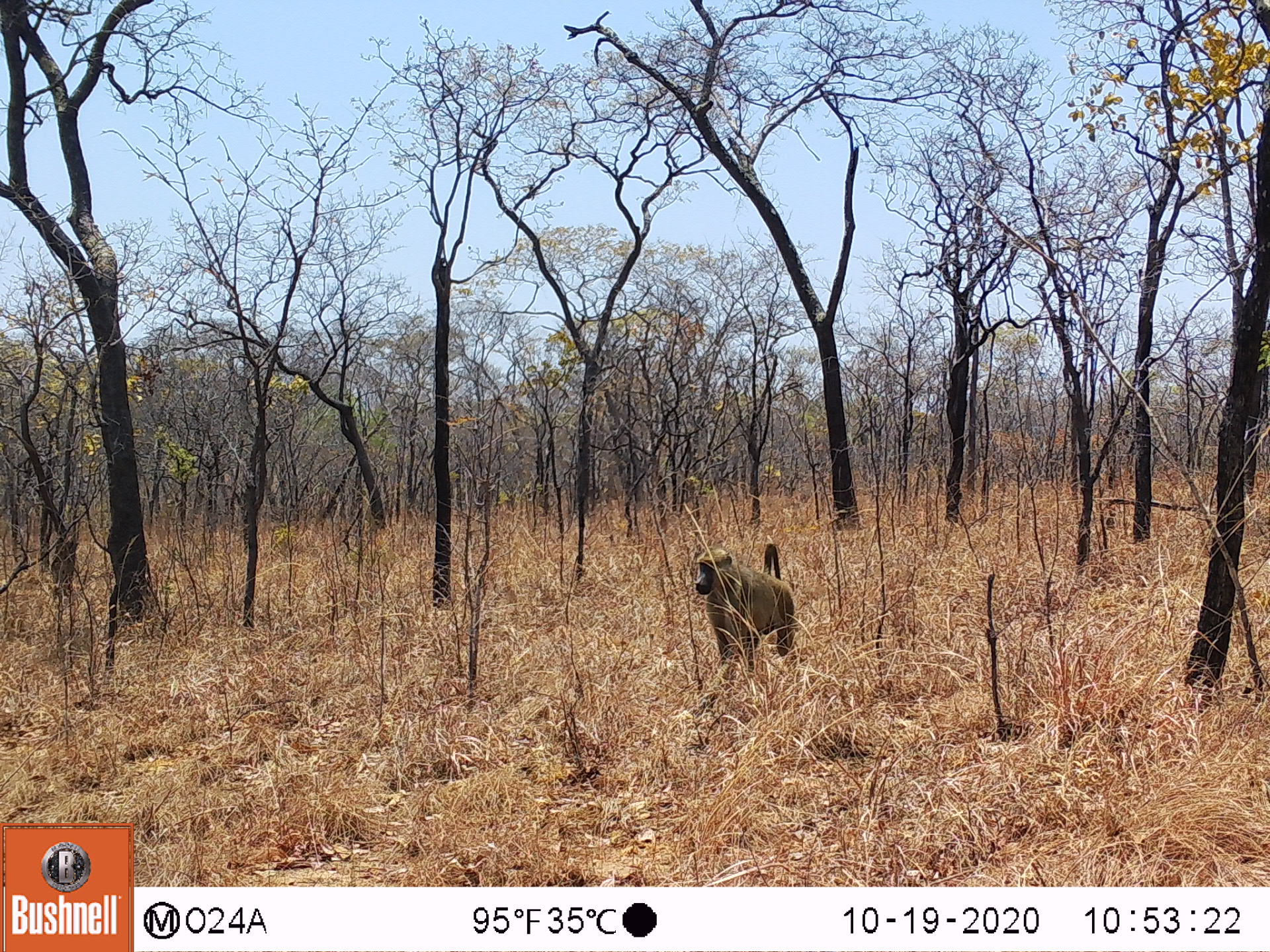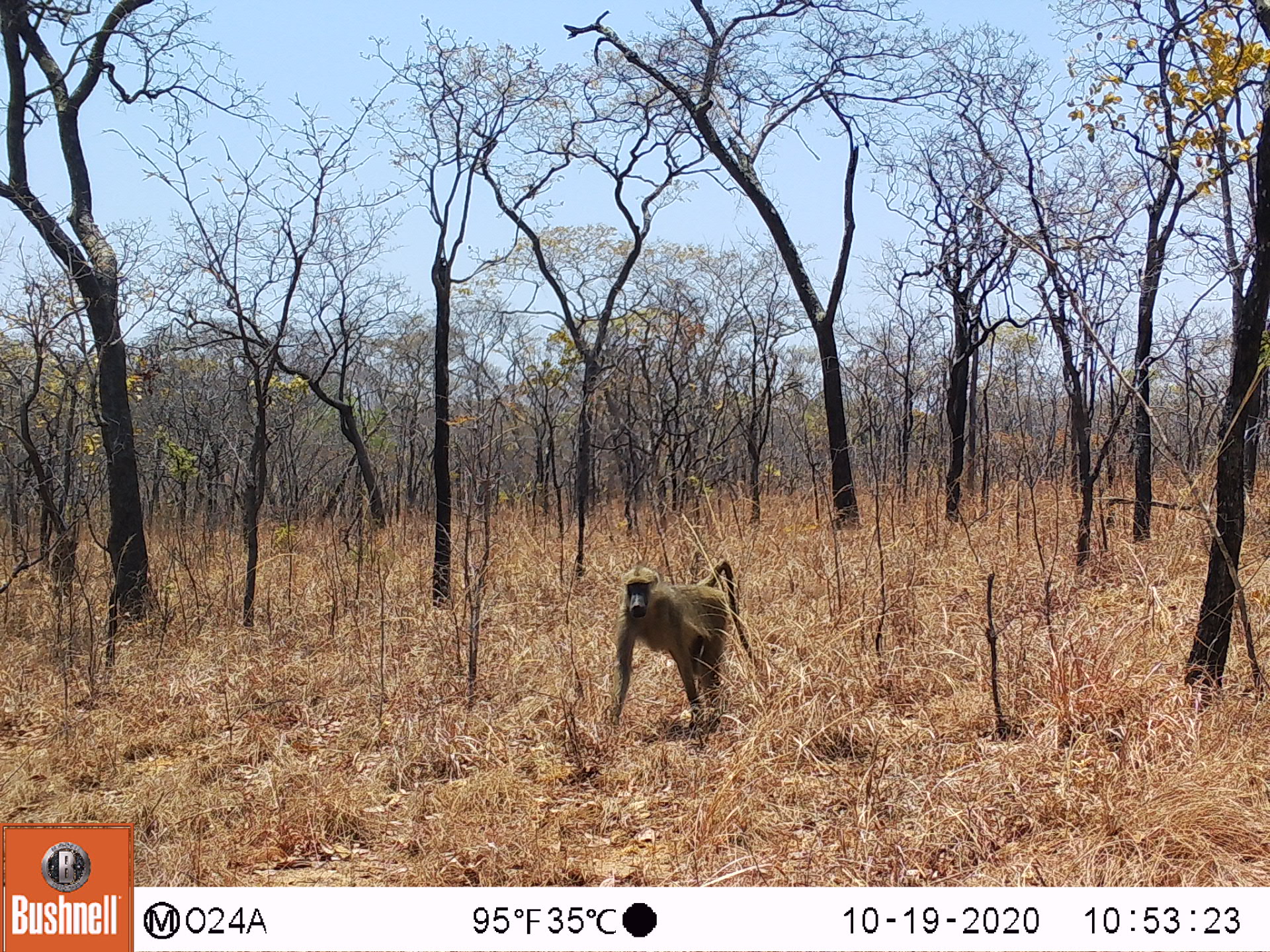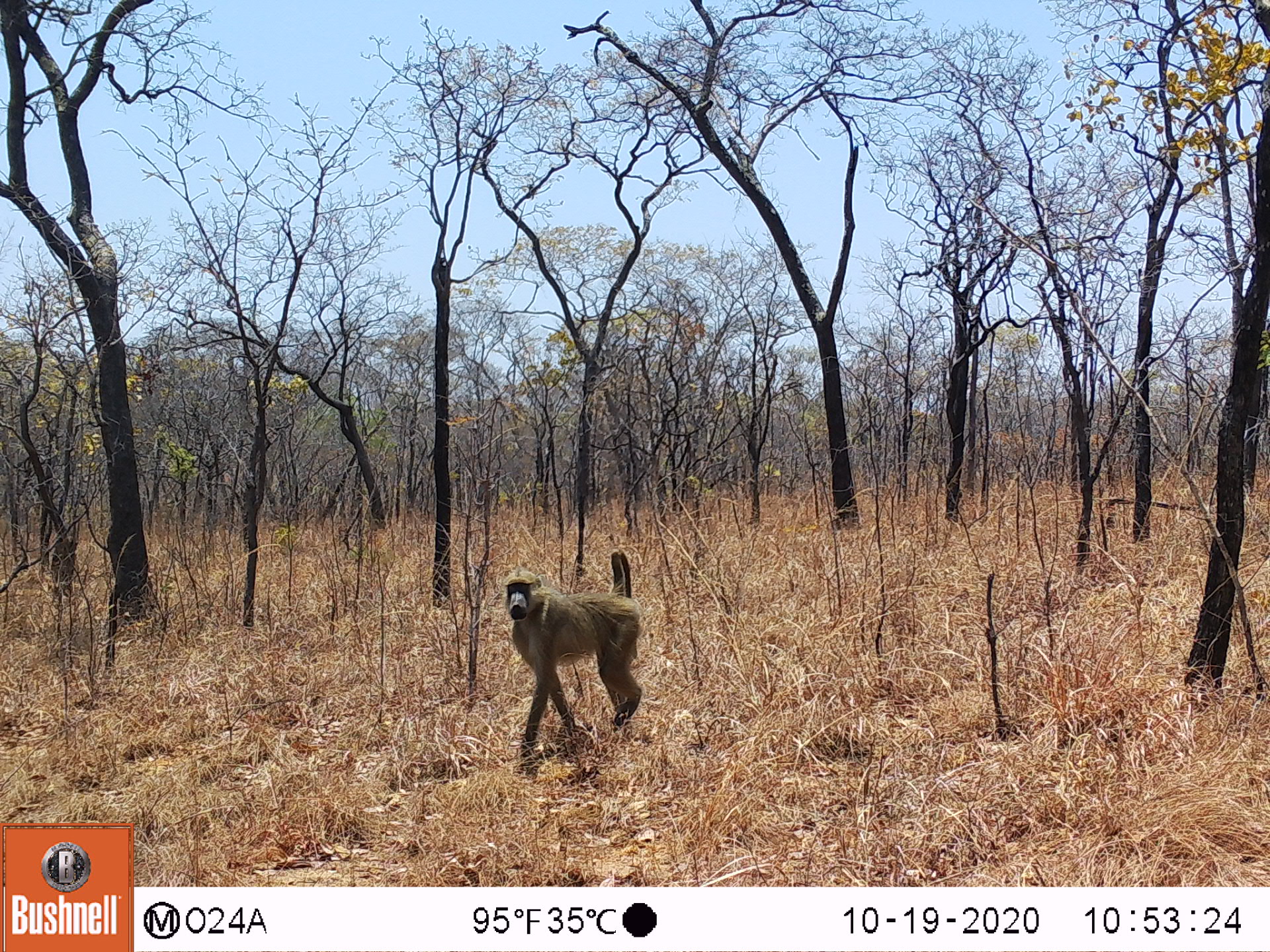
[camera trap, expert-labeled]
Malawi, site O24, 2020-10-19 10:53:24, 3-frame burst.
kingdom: Animalia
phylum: Chordata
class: Mammalia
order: Artiodactyla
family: Suidae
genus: Phacochoerus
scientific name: Phacochoerus africanus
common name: common warthog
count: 1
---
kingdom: Animalia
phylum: Chordata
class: Mammalia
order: Primates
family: Cercopithecidae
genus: Papio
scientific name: Papio cynocephalus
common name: yellow baboon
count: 1